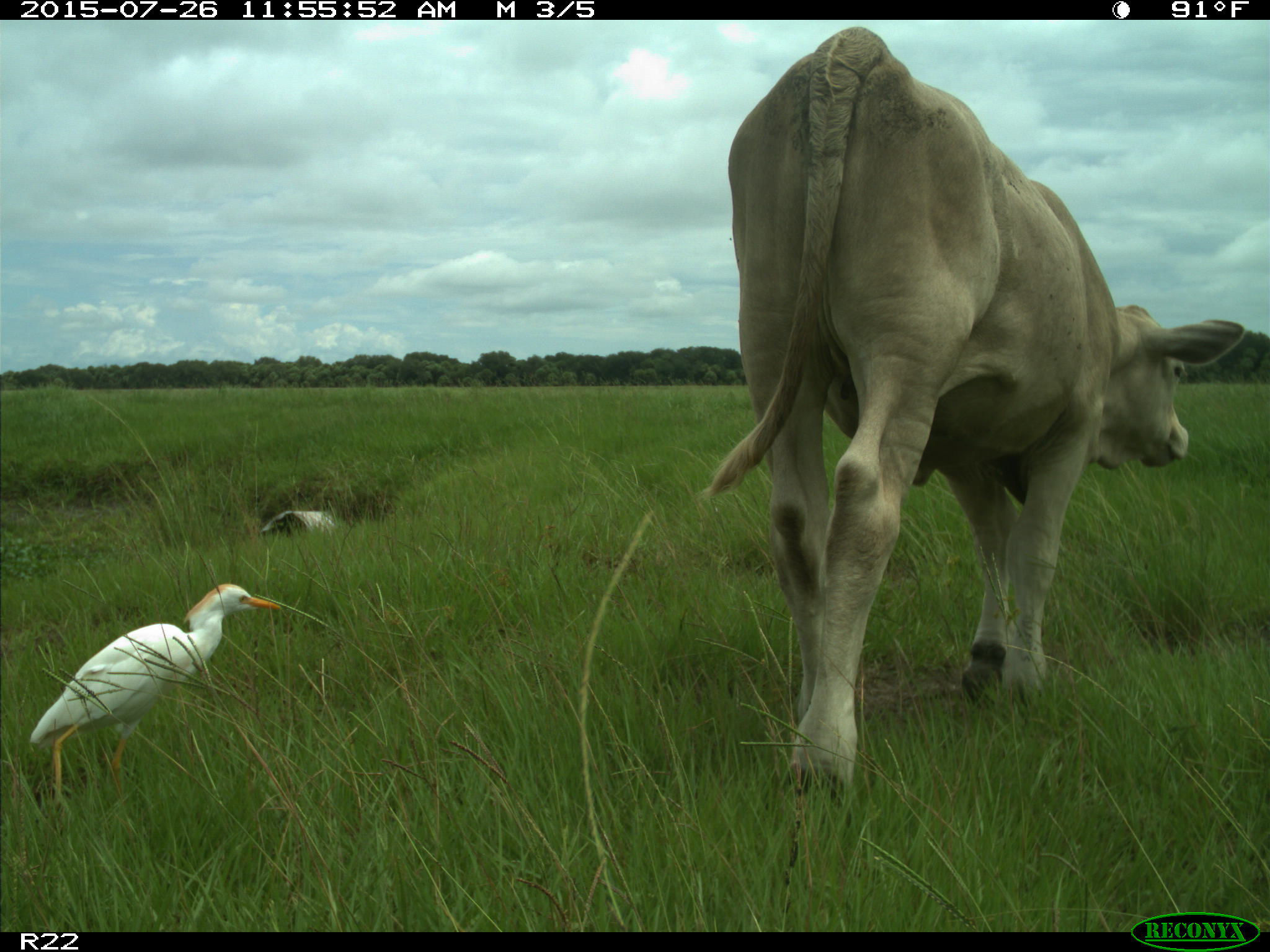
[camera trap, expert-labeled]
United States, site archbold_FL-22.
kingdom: Animalia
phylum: Chordata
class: Mammalia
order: Artiodactyla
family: Bovidae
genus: Bos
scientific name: Bos taurus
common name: domestic cow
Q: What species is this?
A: Bos taurus (domestic cow).